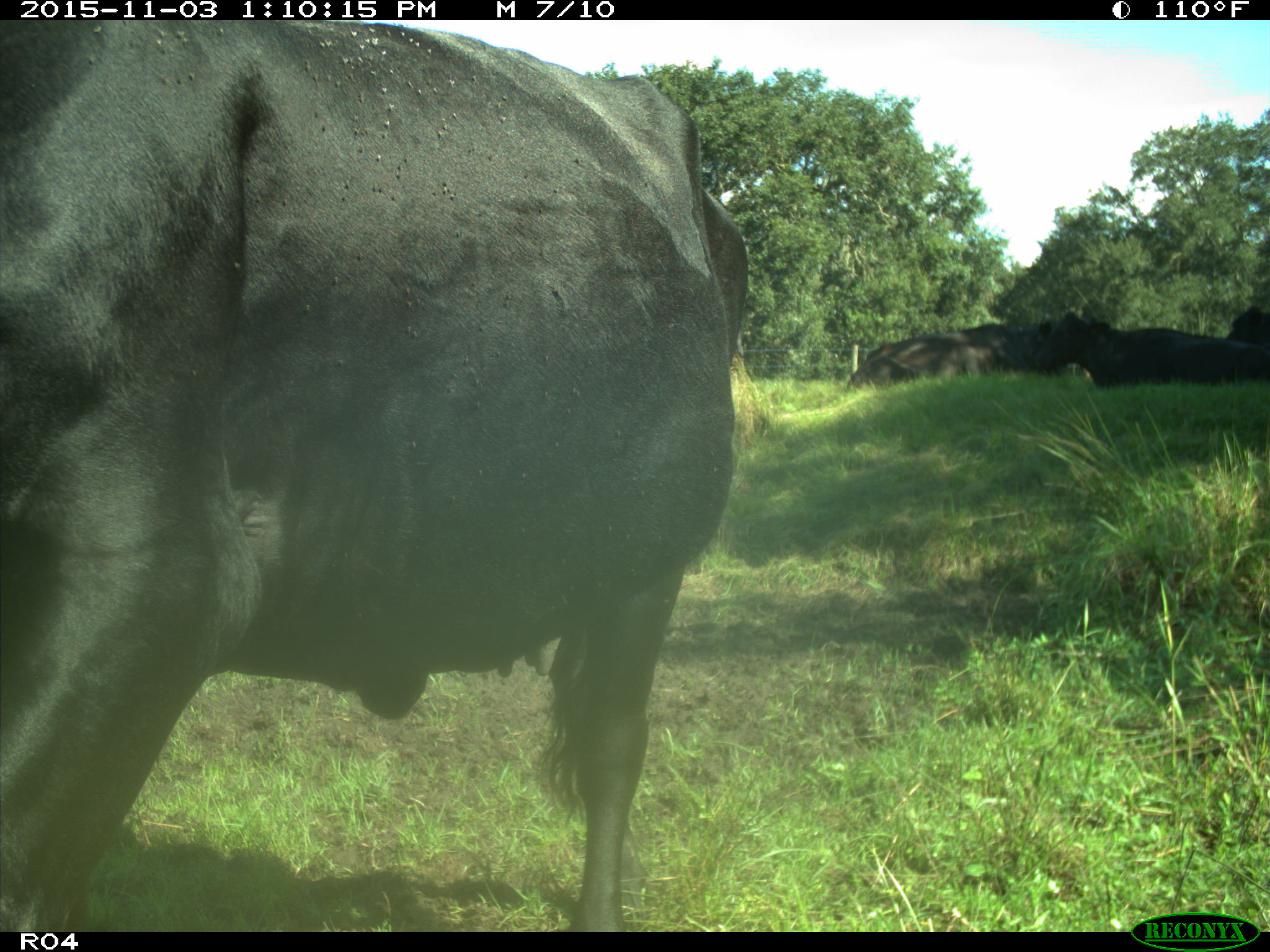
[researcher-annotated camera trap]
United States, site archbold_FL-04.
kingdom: Animalia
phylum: Chordata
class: Mammalia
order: Artiodactyla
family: Bovidae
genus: Bos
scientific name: Bos taurus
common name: domestic cow